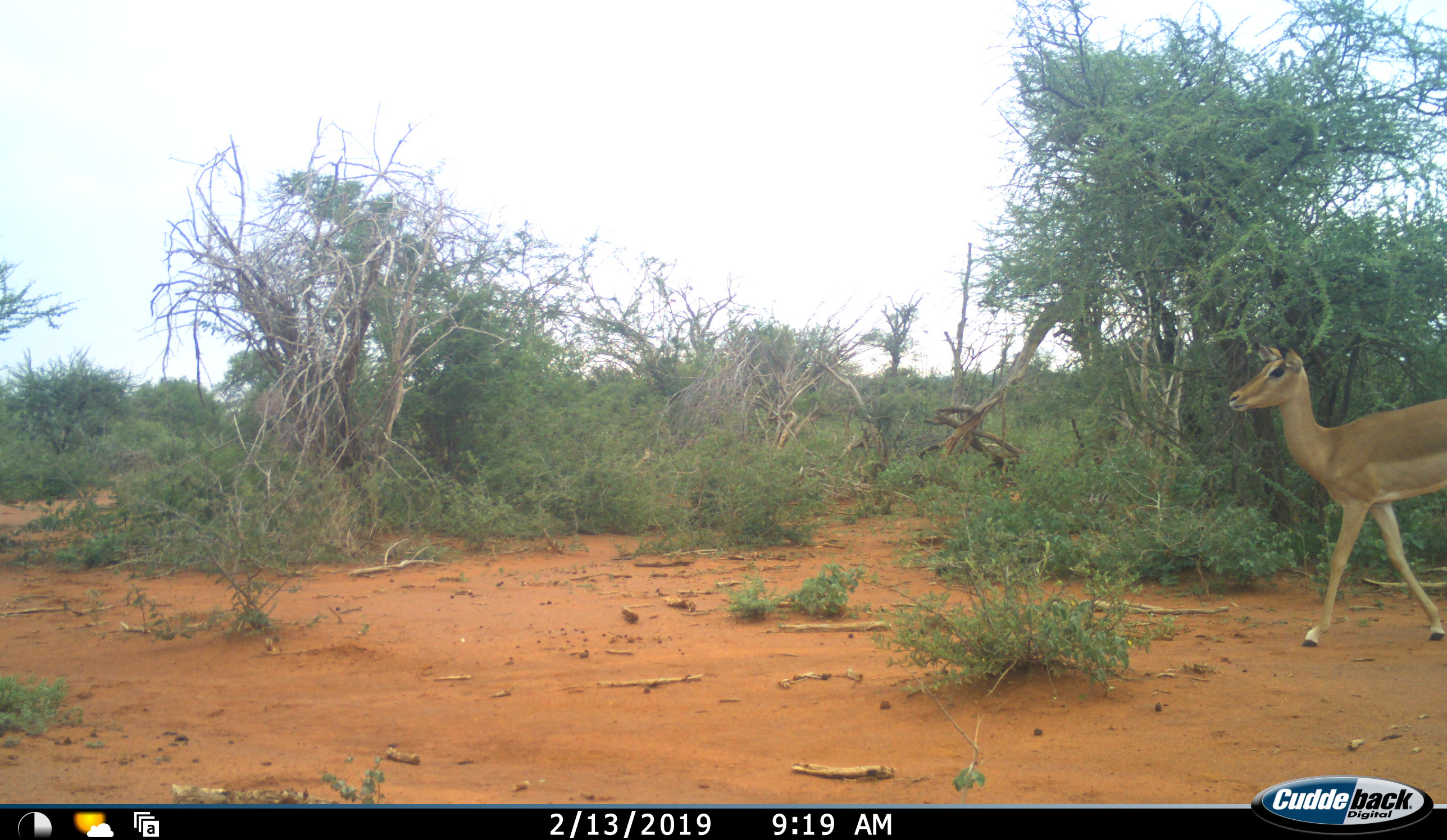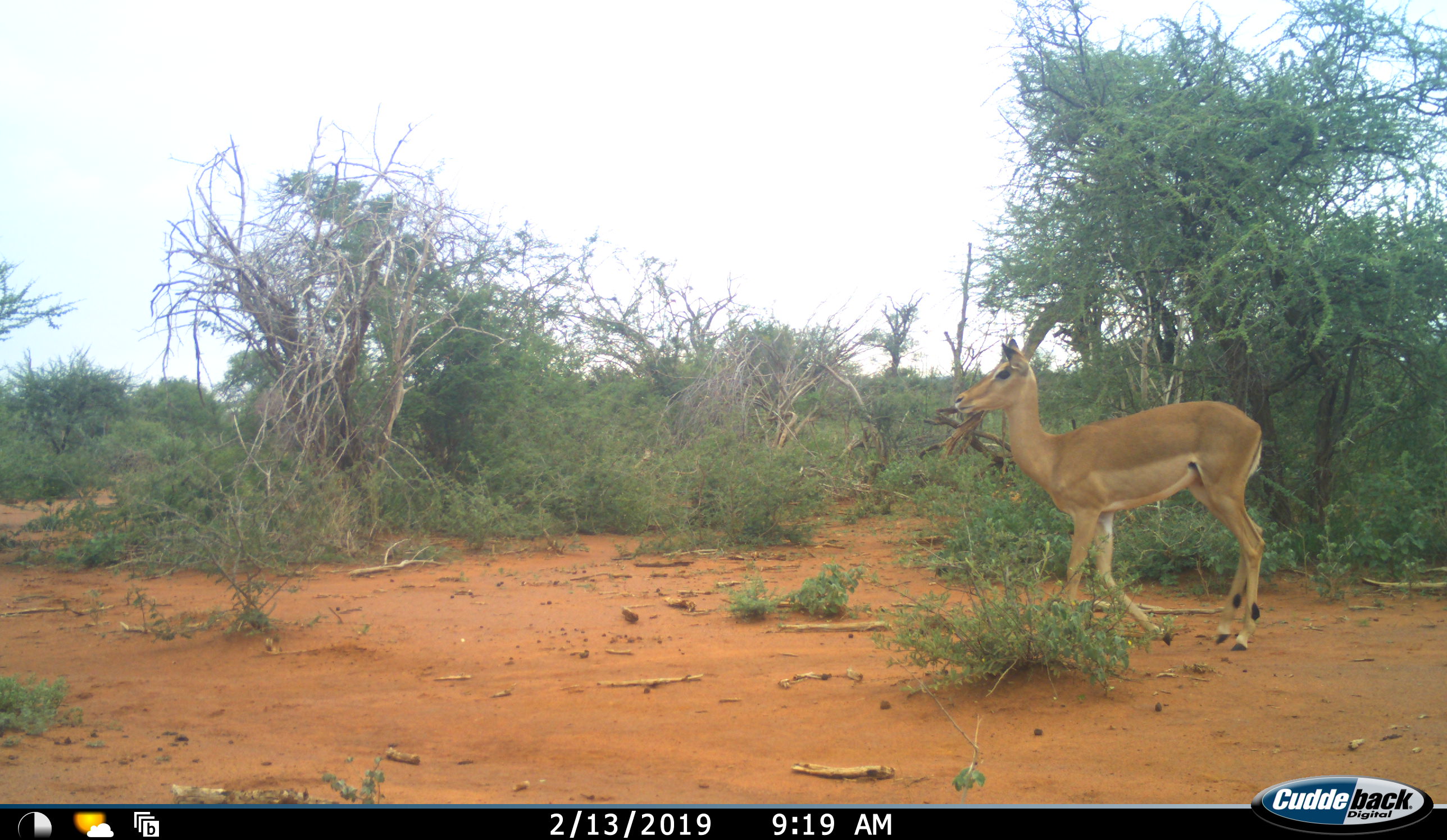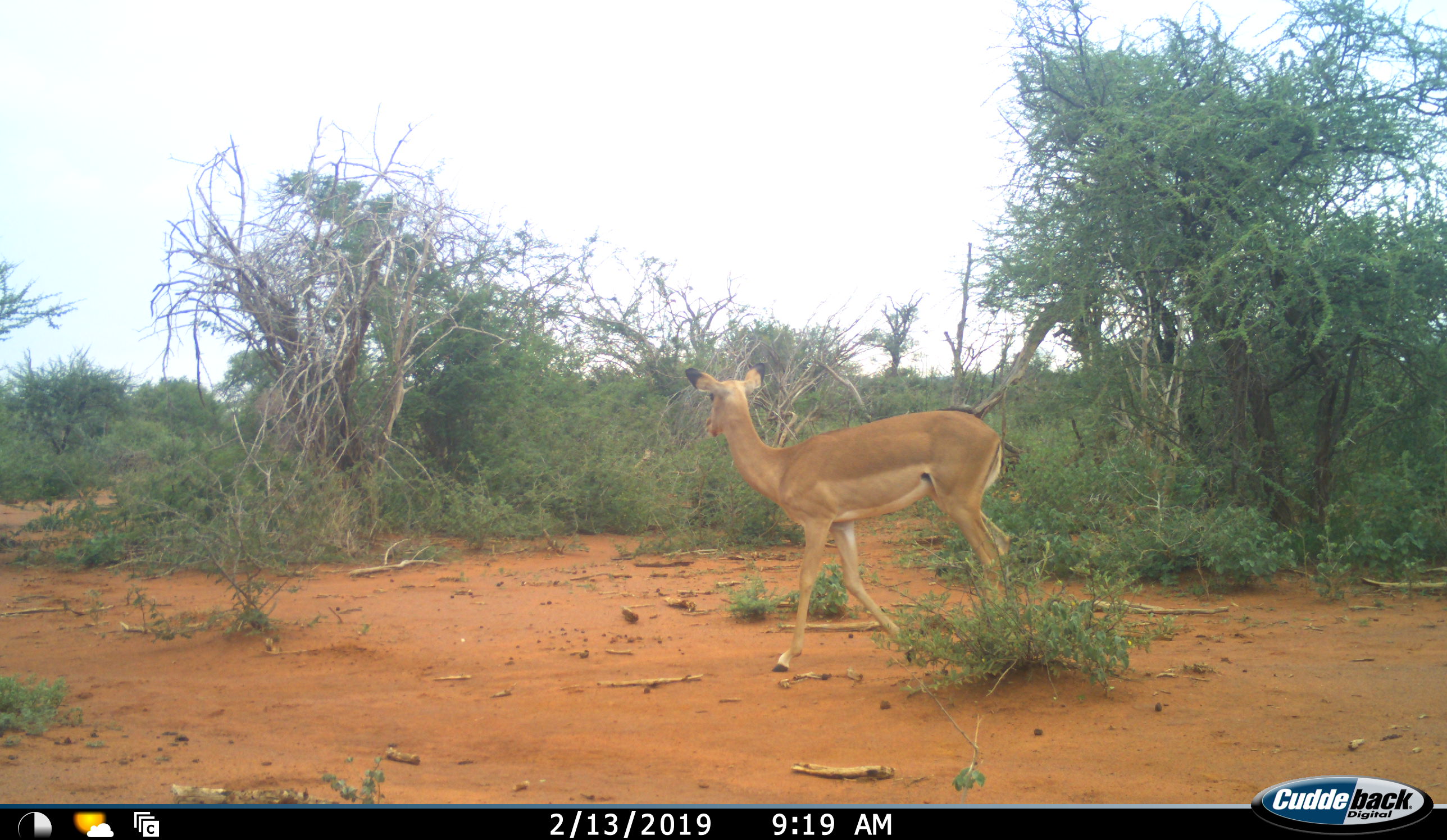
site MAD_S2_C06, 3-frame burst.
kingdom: Animalia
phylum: Chordata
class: Mammalia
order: Artiodactyla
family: Bovidae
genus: Aepyceros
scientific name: Aepyceros melampus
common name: impala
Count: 1.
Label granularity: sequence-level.